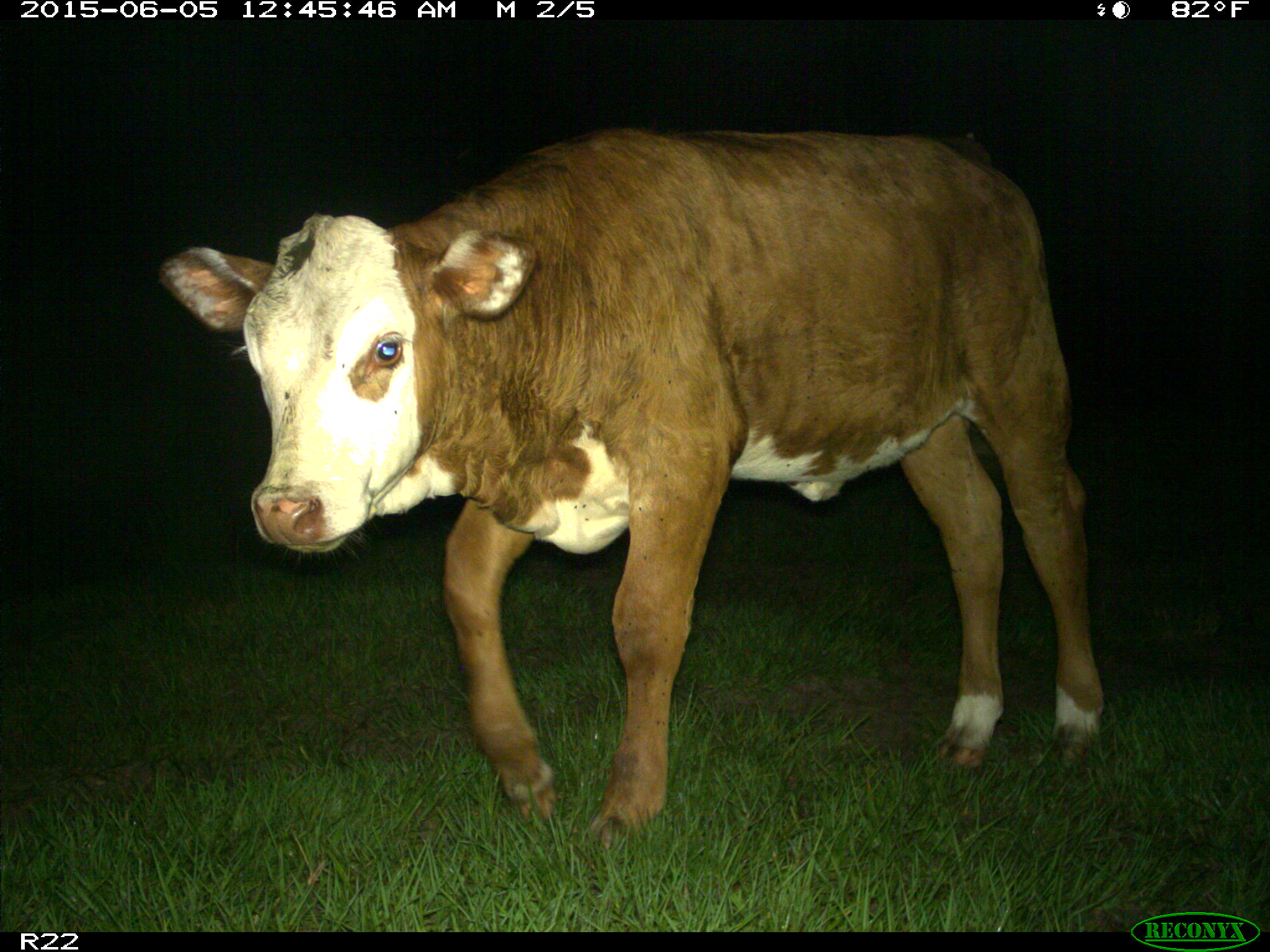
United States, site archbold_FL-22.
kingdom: Animalia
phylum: Chordata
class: Mammalia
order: Artiodactyla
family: Bovidae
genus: Bos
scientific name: Bos taurus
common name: domestic cow